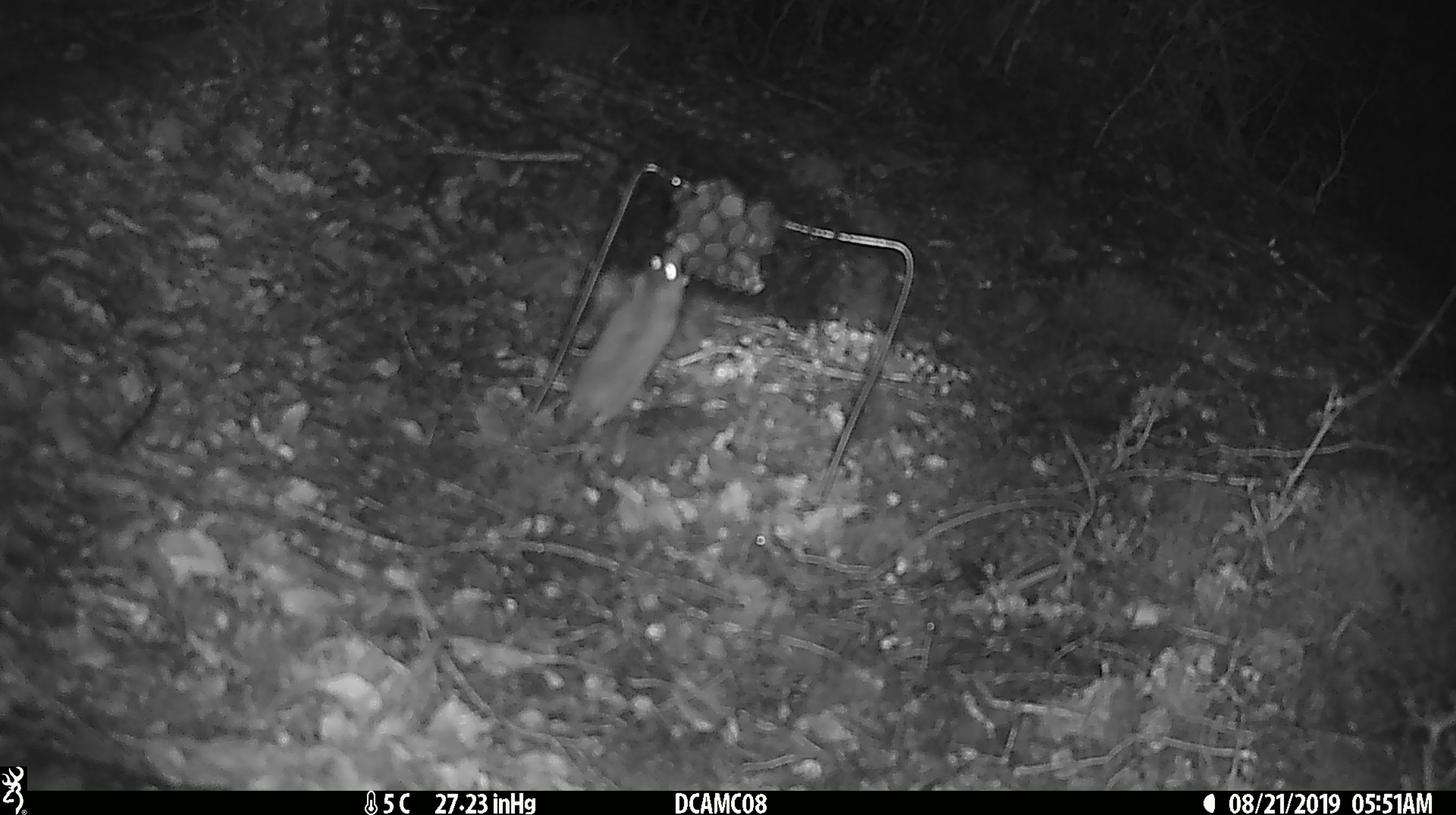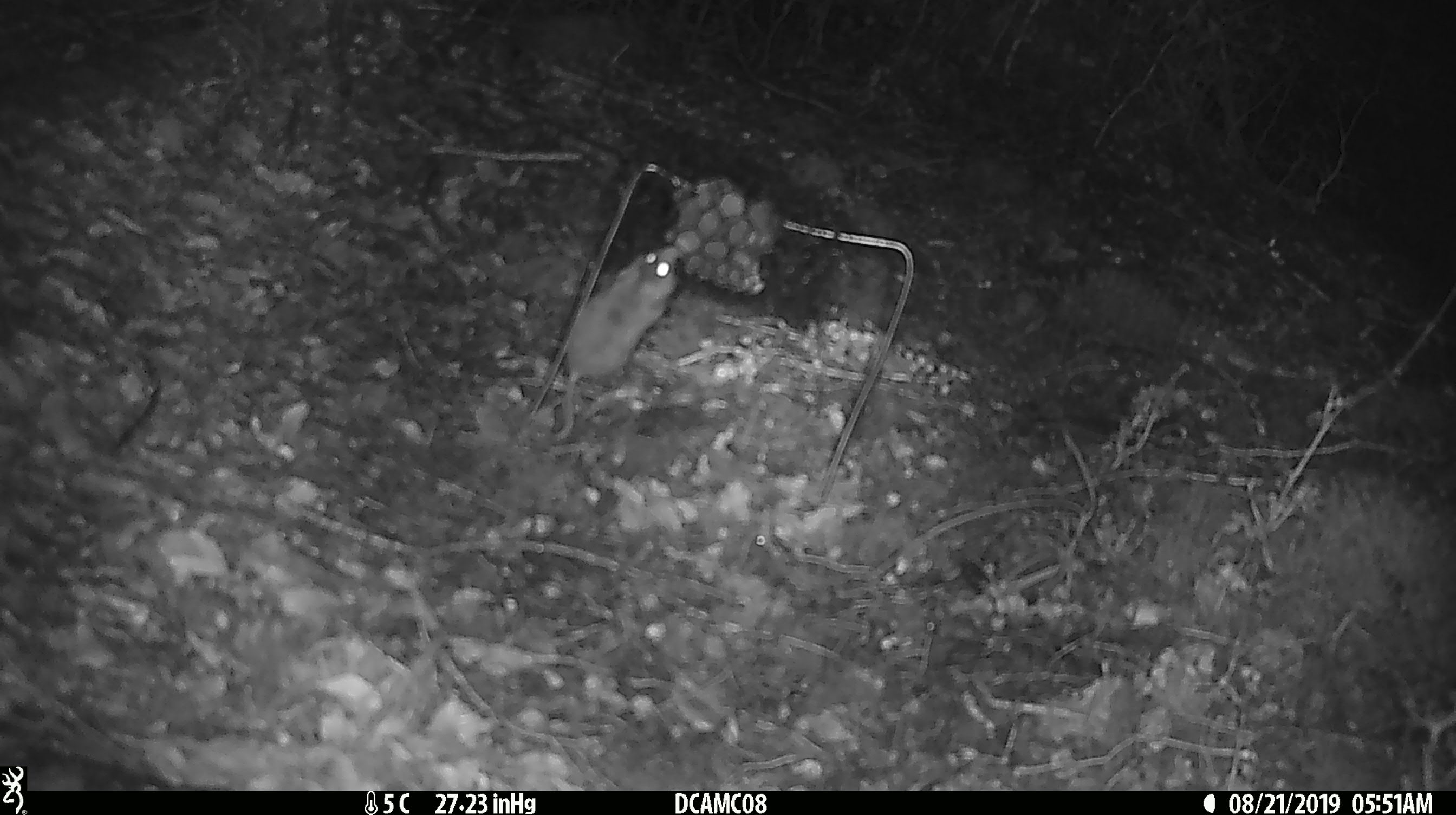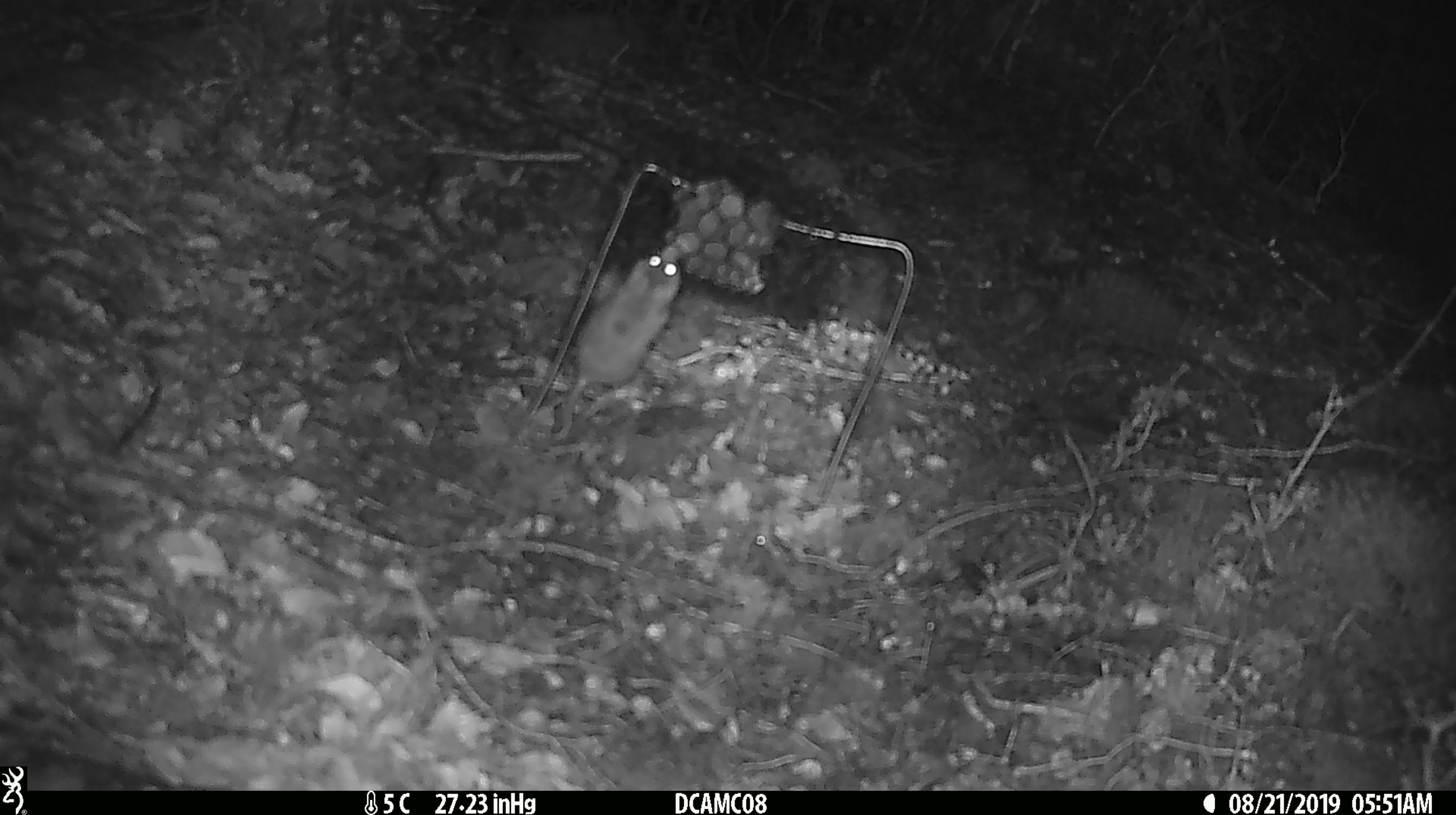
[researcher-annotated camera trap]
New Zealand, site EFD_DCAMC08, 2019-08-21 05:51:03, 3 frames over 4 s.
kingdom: Animalia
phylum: Chordata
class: Mammalia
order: Rodentia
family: Muridae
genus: Mus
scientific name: Mus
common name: mouse